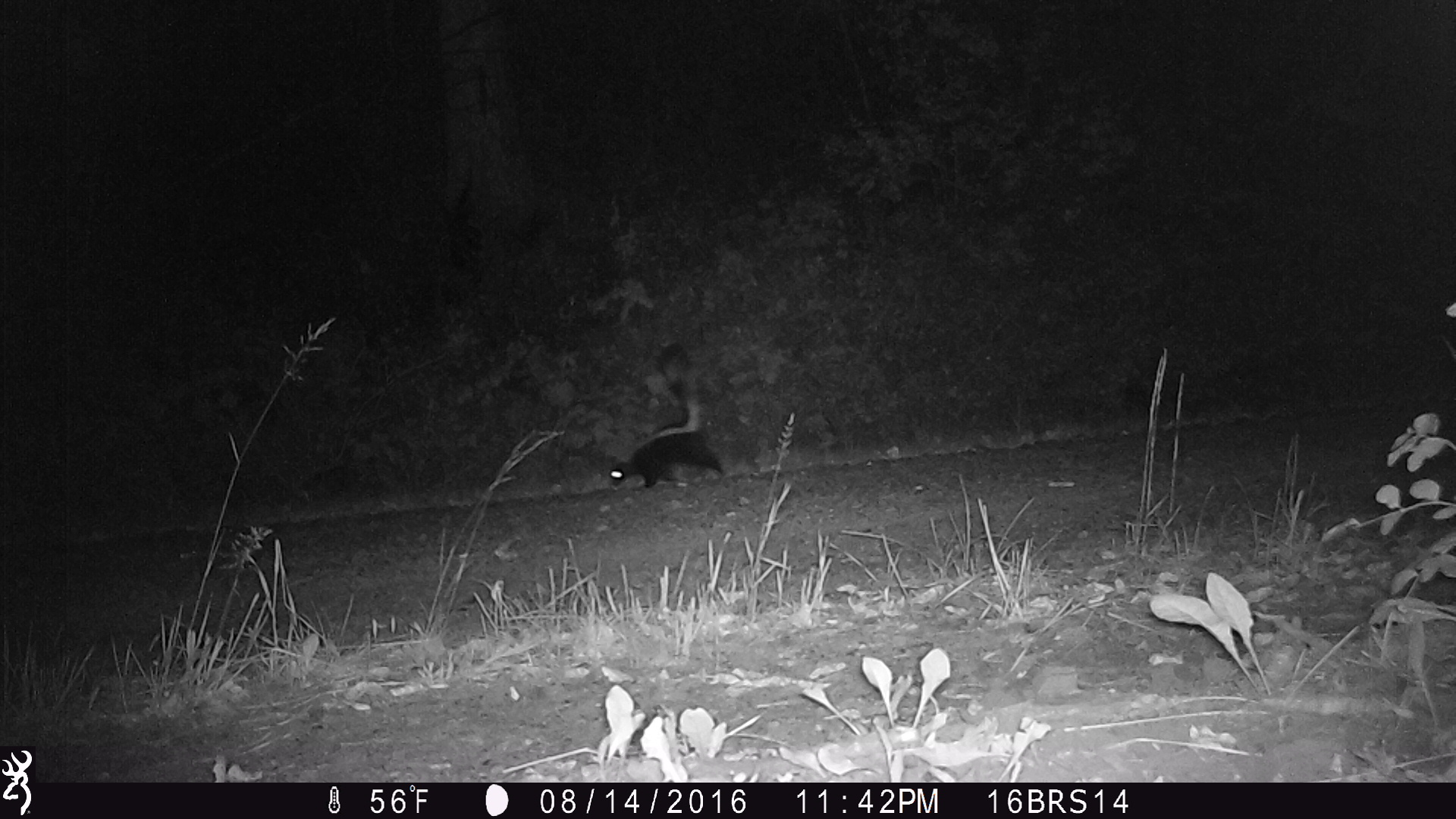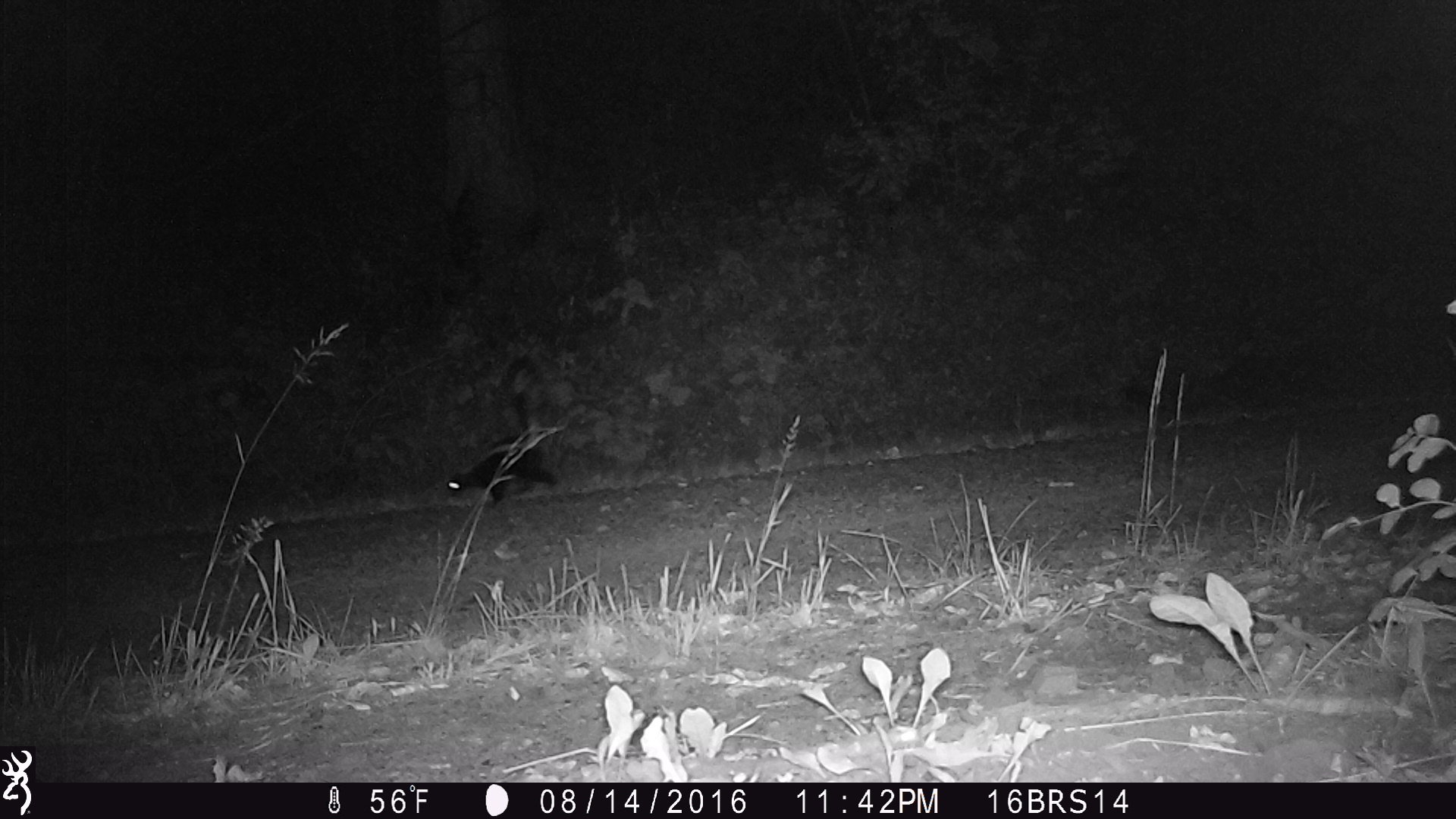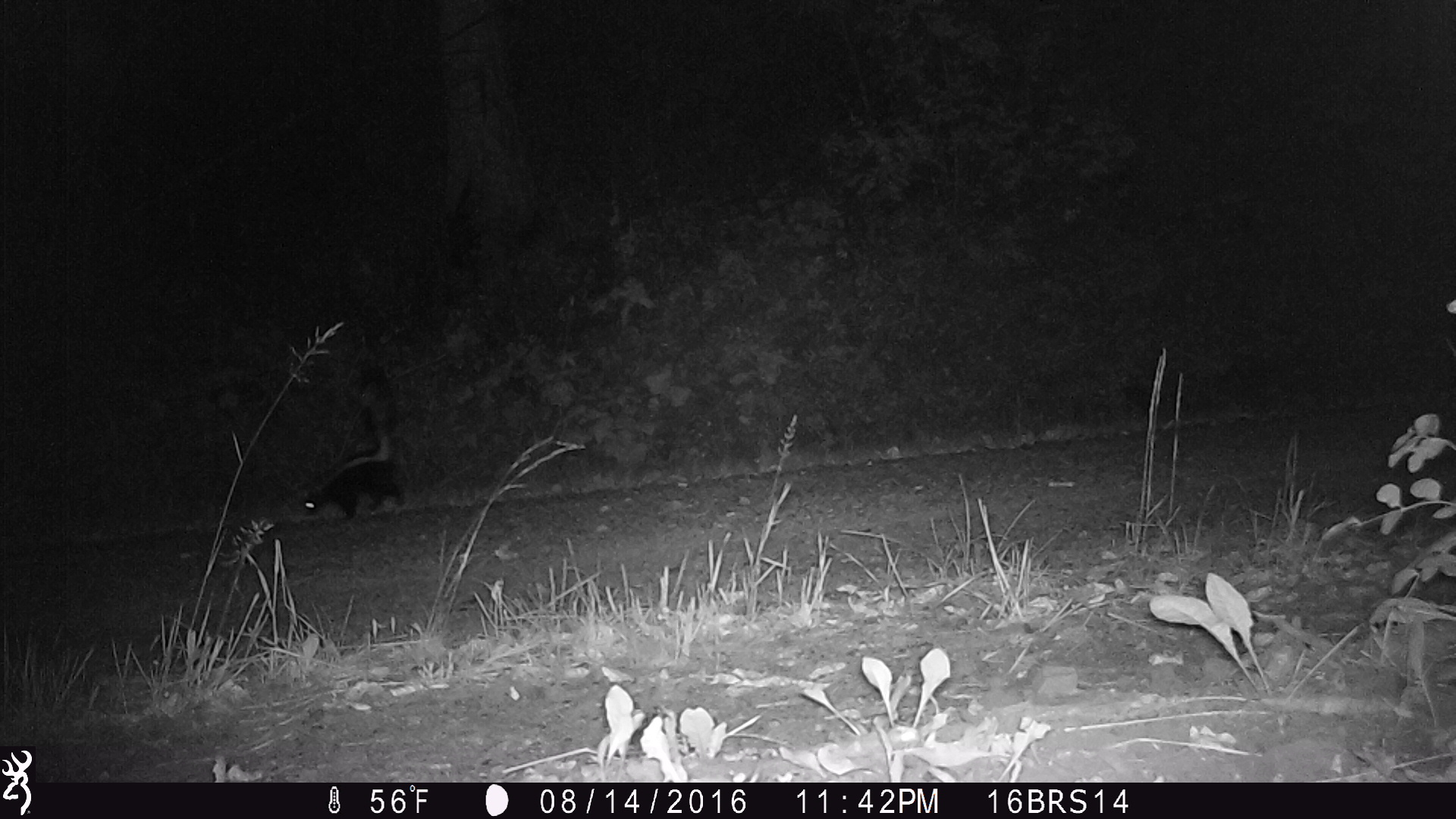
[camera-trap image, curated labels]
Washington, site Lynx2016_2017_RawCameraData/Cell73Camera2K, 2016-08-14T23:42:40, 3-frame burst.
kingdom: Animalia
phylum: Chordata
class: Mammalia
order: Carnivora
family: Mephitidae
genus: Mephitis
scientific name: Mephitis mephitis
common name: striped skunk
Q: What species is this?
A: Mephitis mephitis (striped skunk).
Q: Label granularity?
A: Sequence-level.